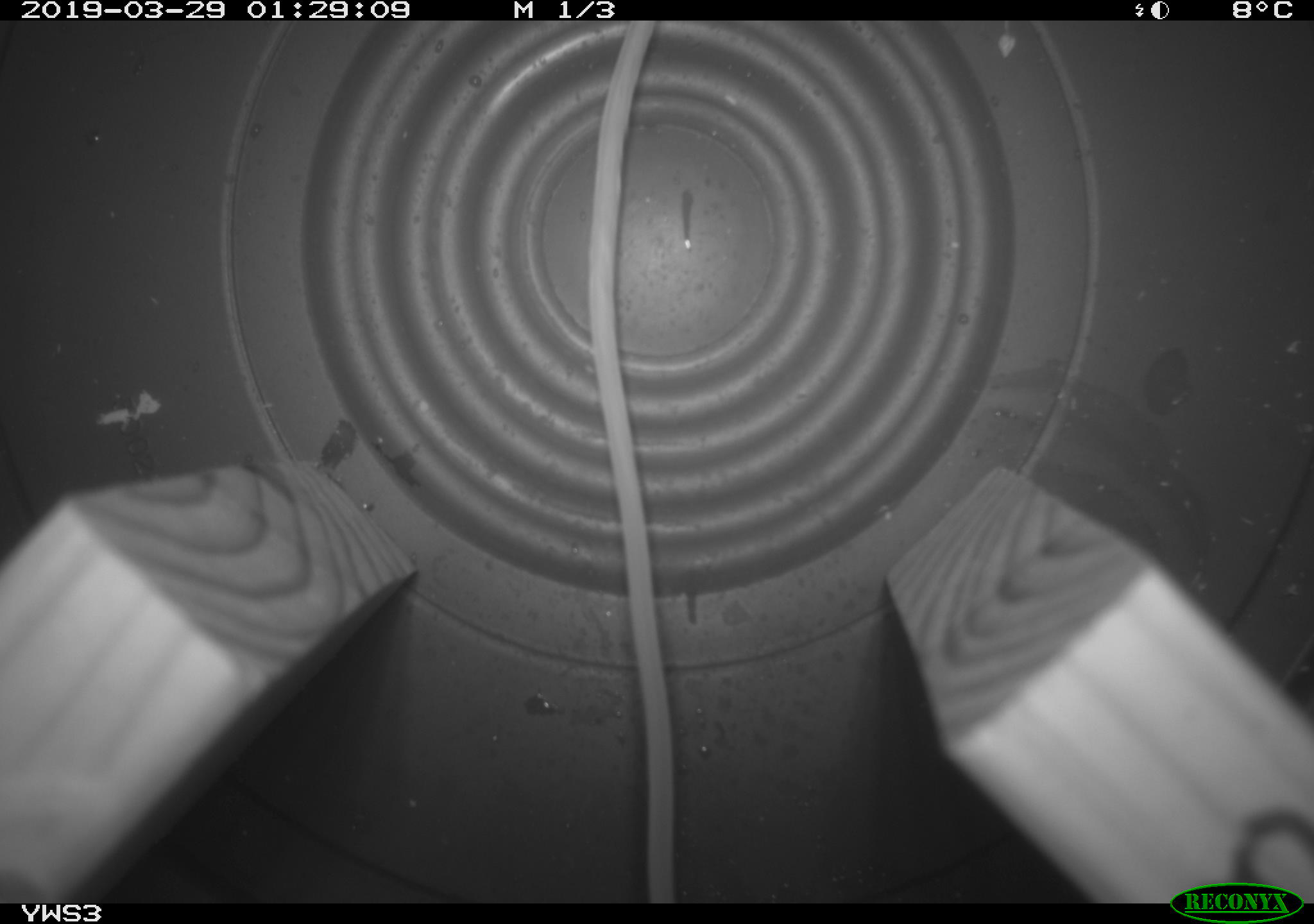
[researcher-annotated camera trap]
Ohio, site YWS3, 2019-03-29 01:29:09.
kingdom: Animalia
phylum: Chordata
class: Mammalia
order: Rodentia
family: Zapodidae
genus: Napaeozapus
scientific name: Napaeozapus insignis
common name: woodland jumping mouse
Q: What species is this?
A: Woodland jumping mouse (Napaeozapus insignis).